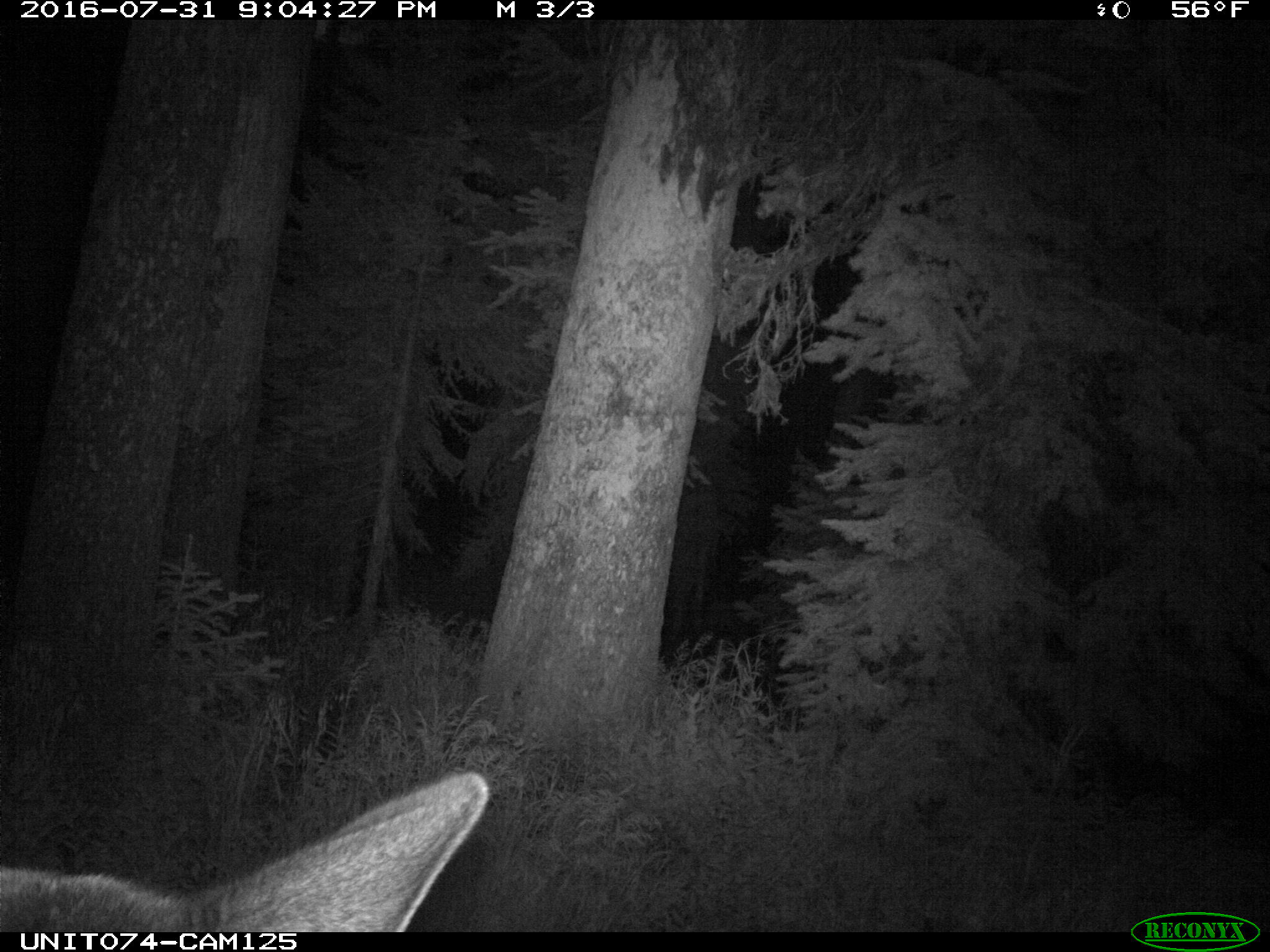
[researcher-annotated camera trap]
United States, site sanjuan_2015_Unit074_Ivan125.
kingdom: Animalia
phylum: Chordata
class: Mammalia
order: Artiodactyla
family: Cervidae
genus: Cervus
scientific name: Cervus elaphus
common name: red deer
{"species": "Cervus elaphus (red deer)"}